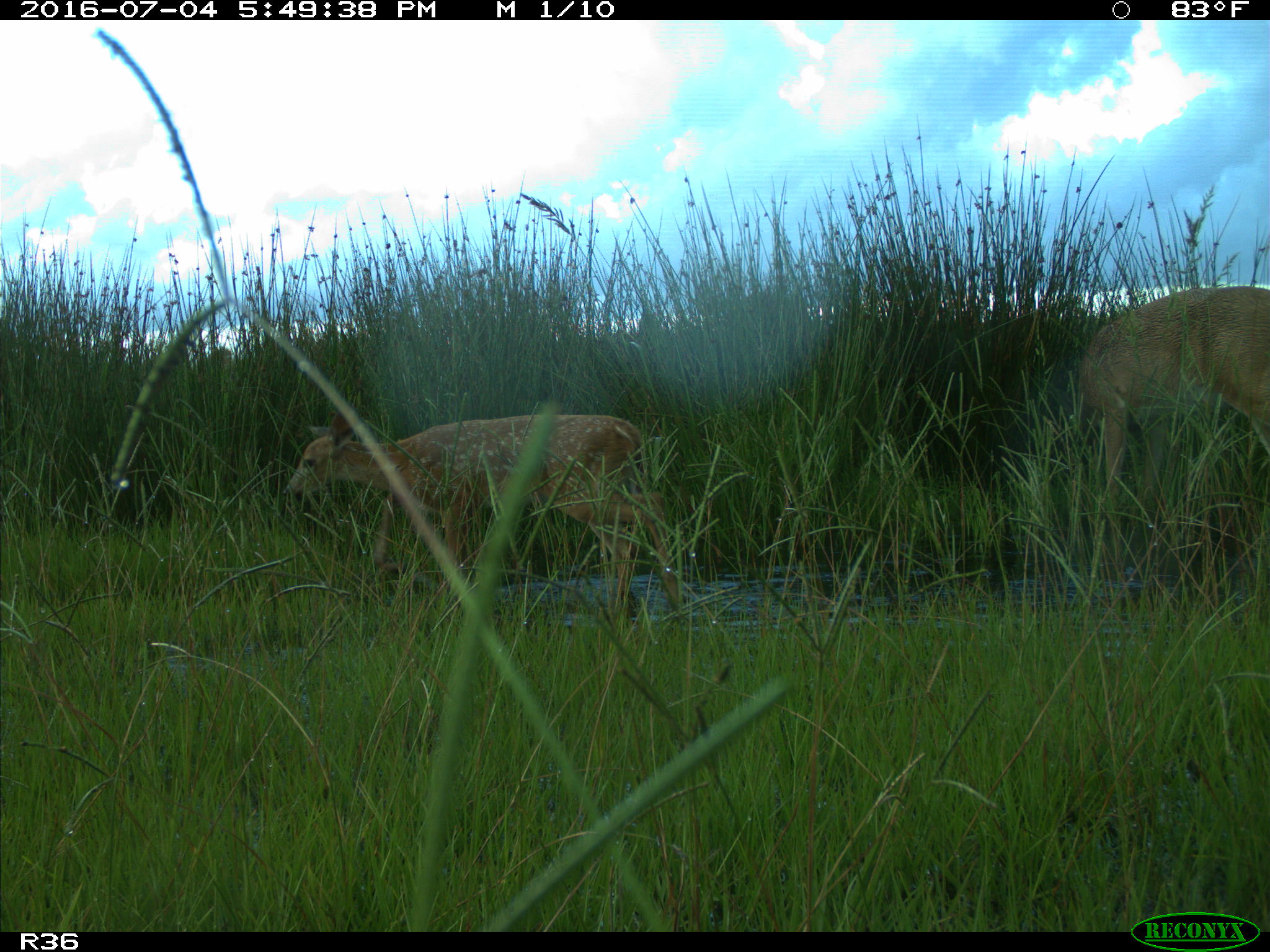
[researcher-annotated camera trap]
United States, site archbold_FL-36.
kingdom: Animalia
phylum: Chordata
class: Mammalia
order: Artiodactyla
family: Cervidae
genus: Odocoileus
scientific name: Odocoileus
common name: deer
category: unidentified deer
Unidentified deer (deer) (Odocoileus).